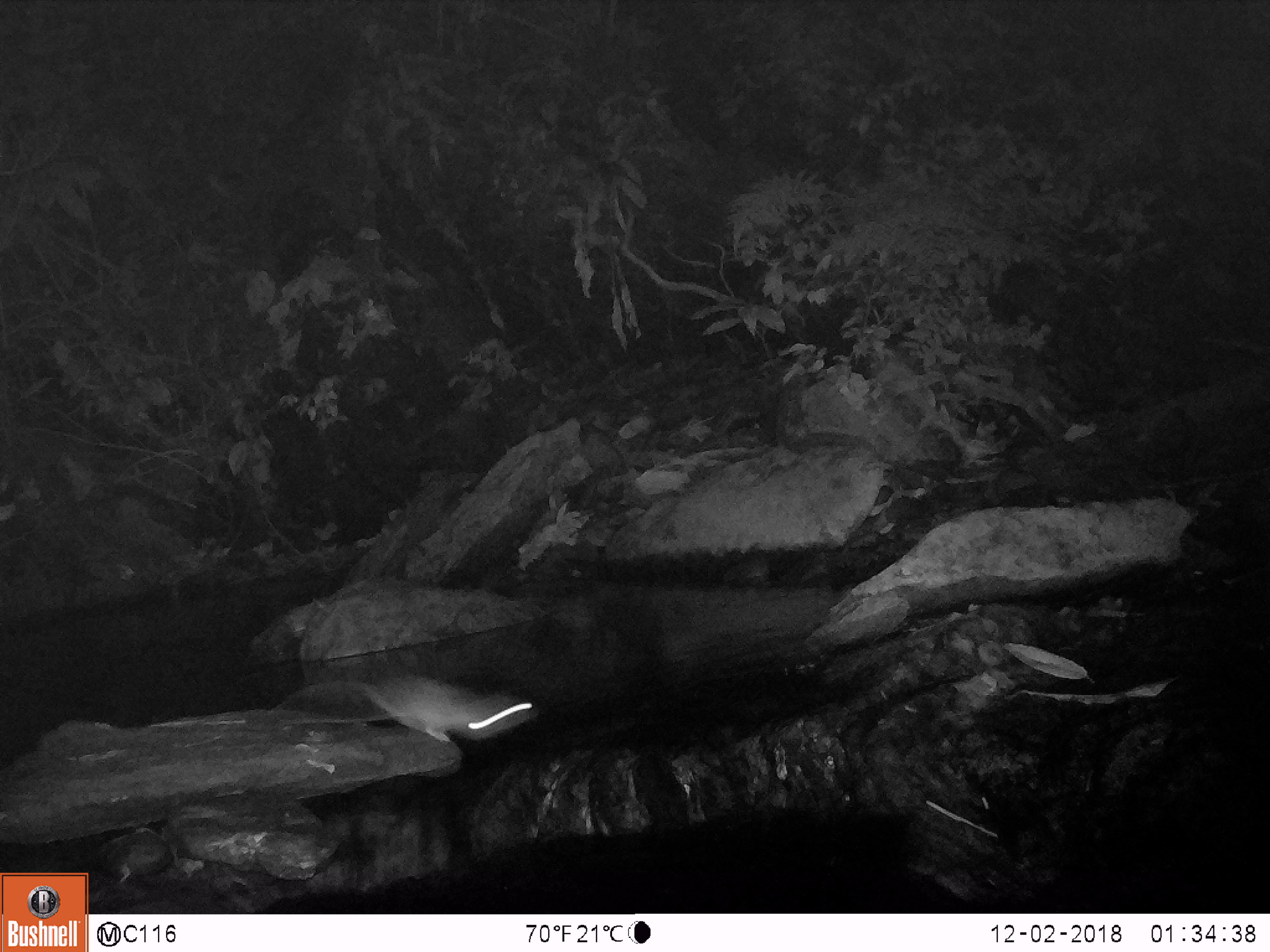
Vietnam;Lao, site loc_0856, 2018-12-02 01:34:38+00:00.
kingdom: Animalia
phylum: Chordata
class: Mammalia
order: Rodentia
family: Muridae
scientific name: Muridae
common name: old-world mice and rats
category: unidentified murid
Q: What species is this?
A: Unidentified murid (old-world mice and rats) (Muridae).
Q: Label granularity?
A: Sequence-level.